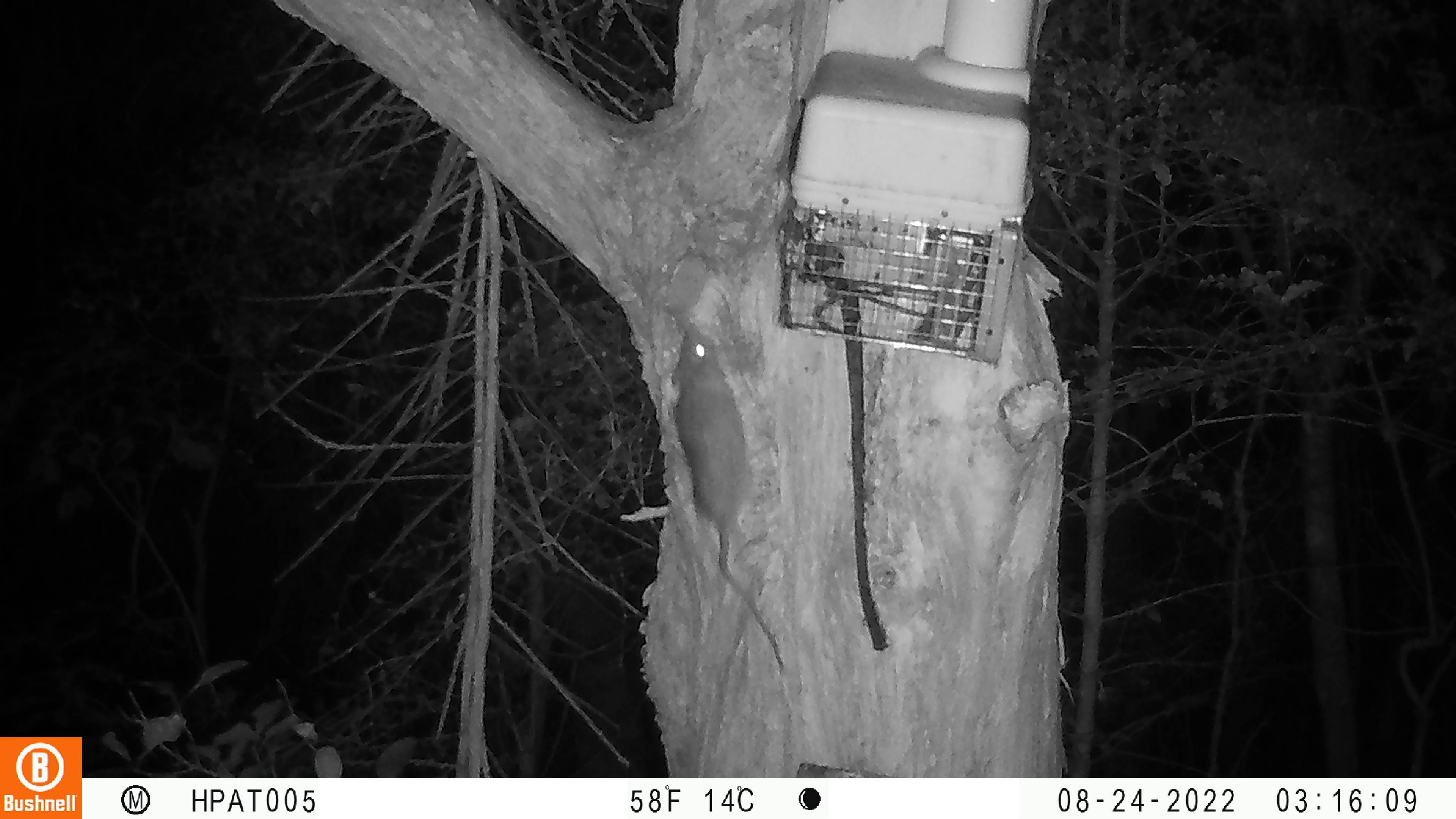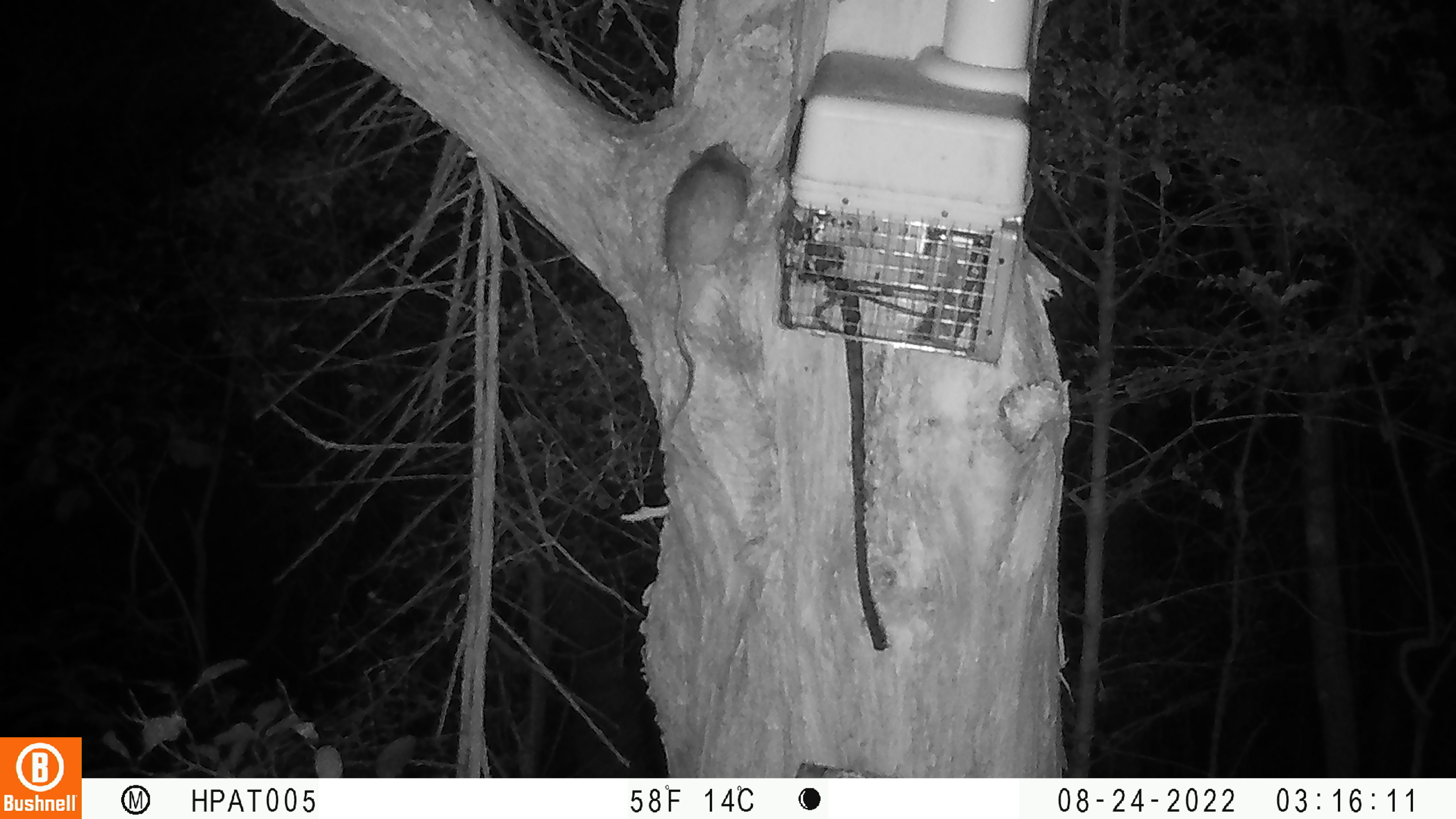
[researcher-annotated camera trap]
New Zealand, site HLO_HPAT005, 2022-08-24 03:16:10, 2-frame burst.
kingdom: Animalia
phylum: Chordata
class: Mammalia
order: Rodentia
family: Muridae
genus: Rattus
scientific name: Rattus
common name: rat